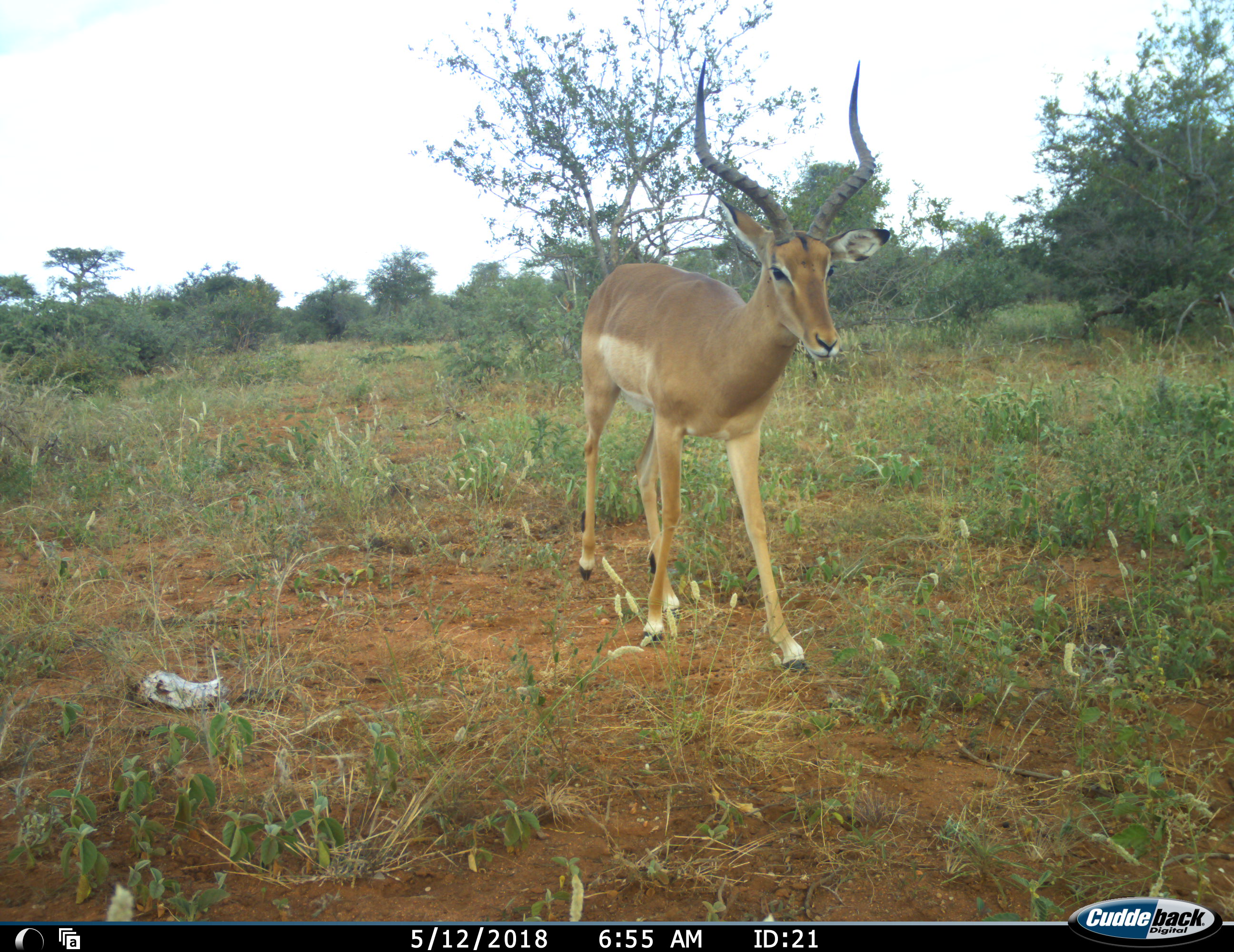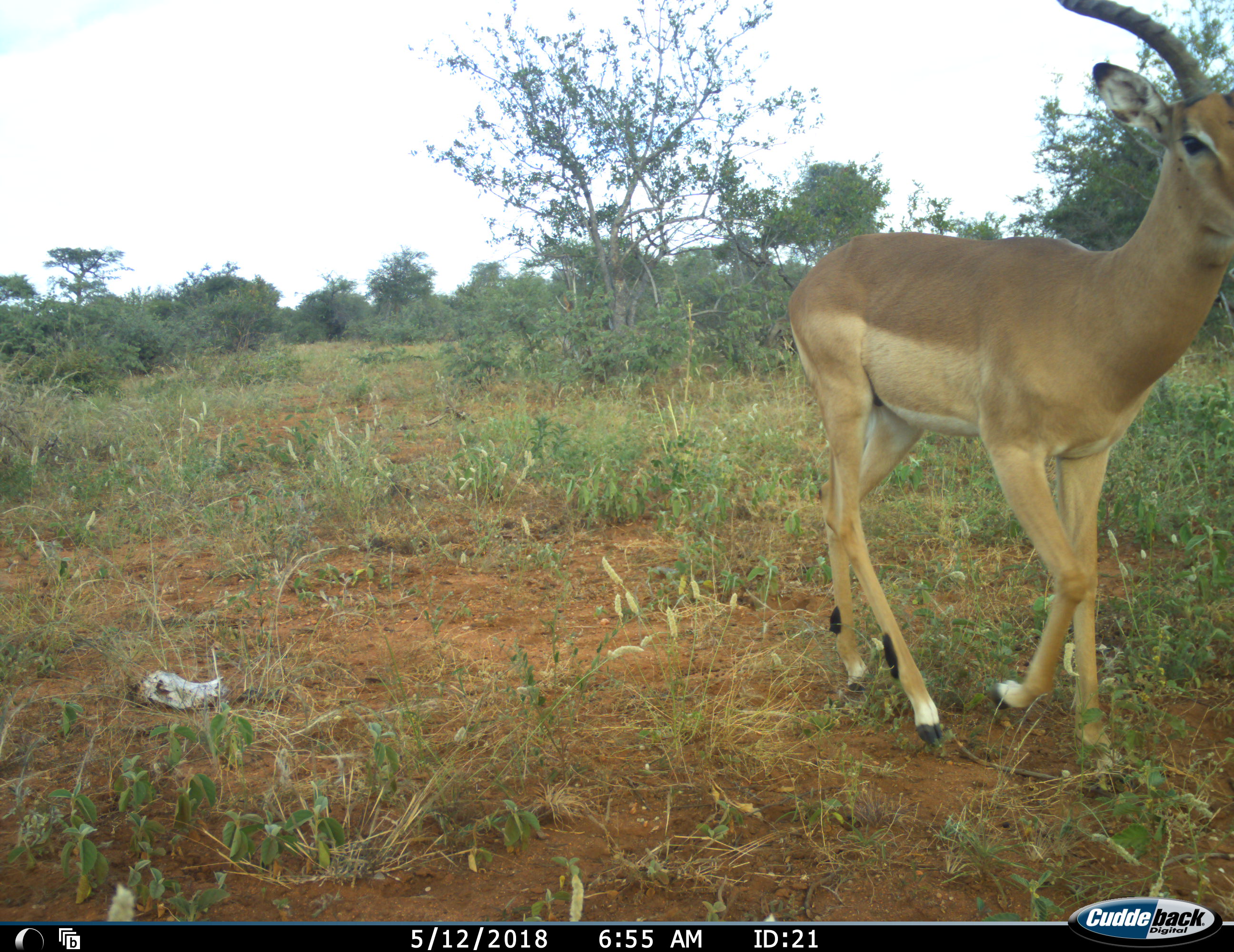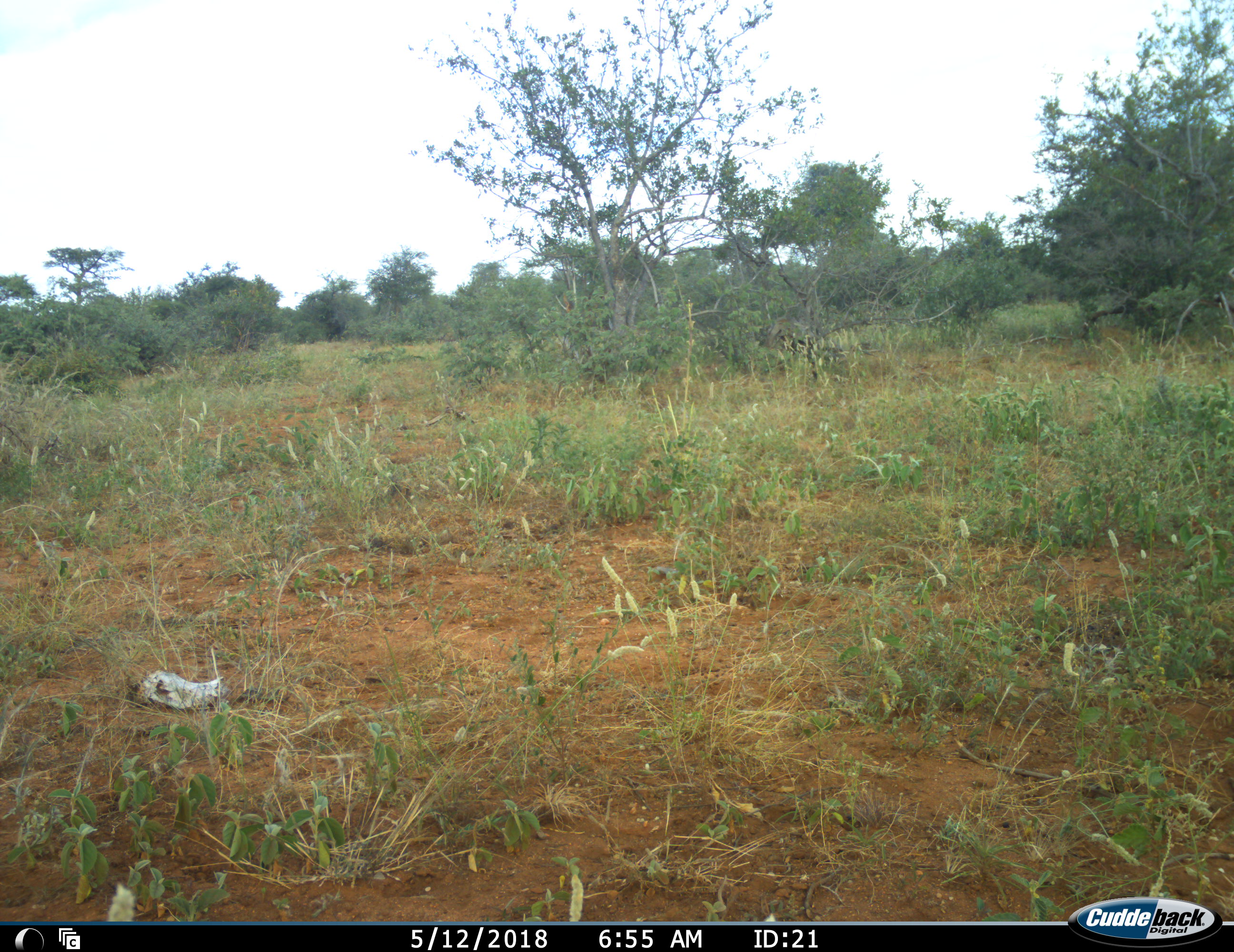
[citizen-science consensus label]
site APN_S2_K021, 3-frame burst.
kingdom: Animalia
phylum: Chordata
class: Mammalia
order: Artiodactyla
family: Bovidae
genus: Aepyceros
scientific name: Aepyceros melampus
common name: impala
Impala (Aepyceros melampus), count 1. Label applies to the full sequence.